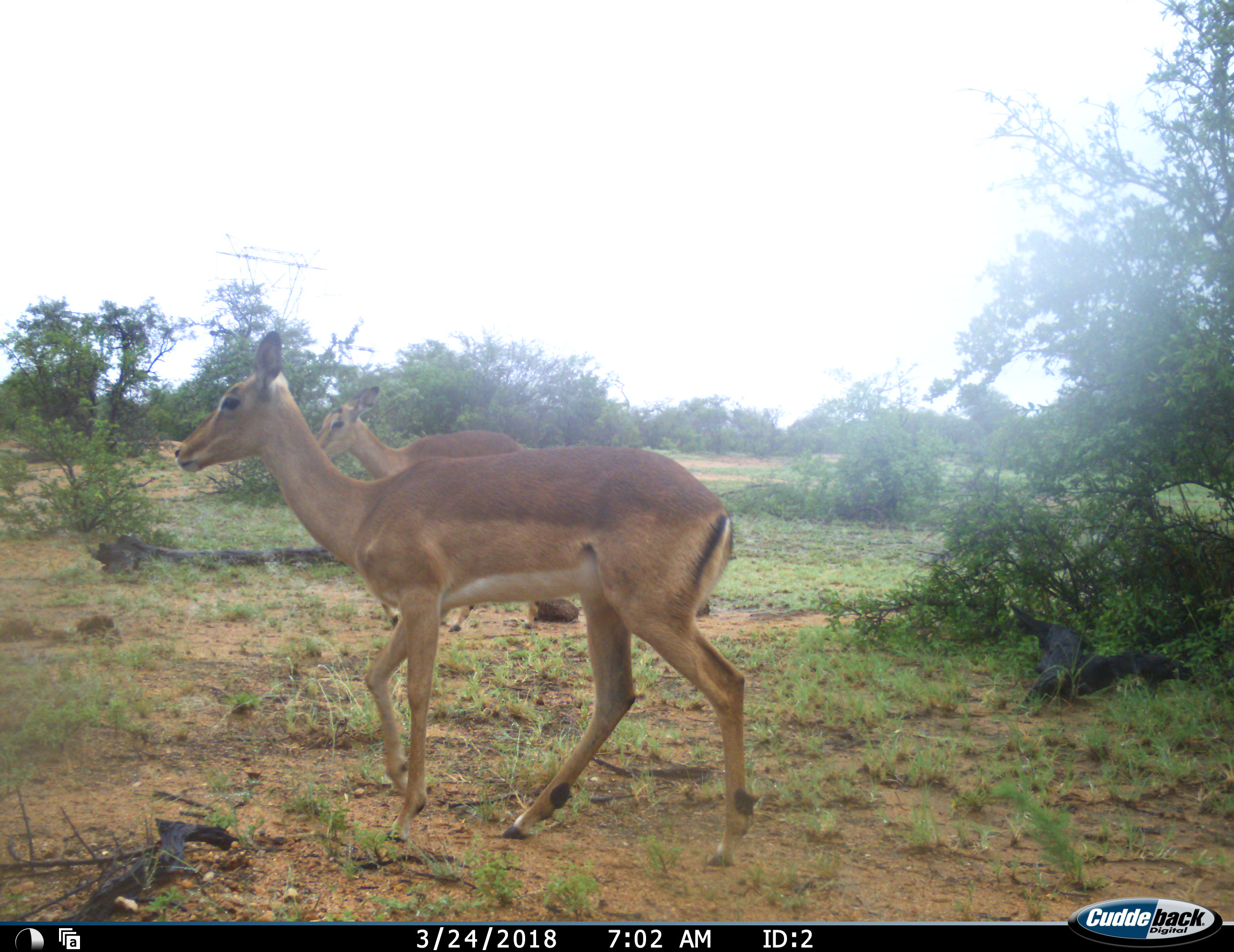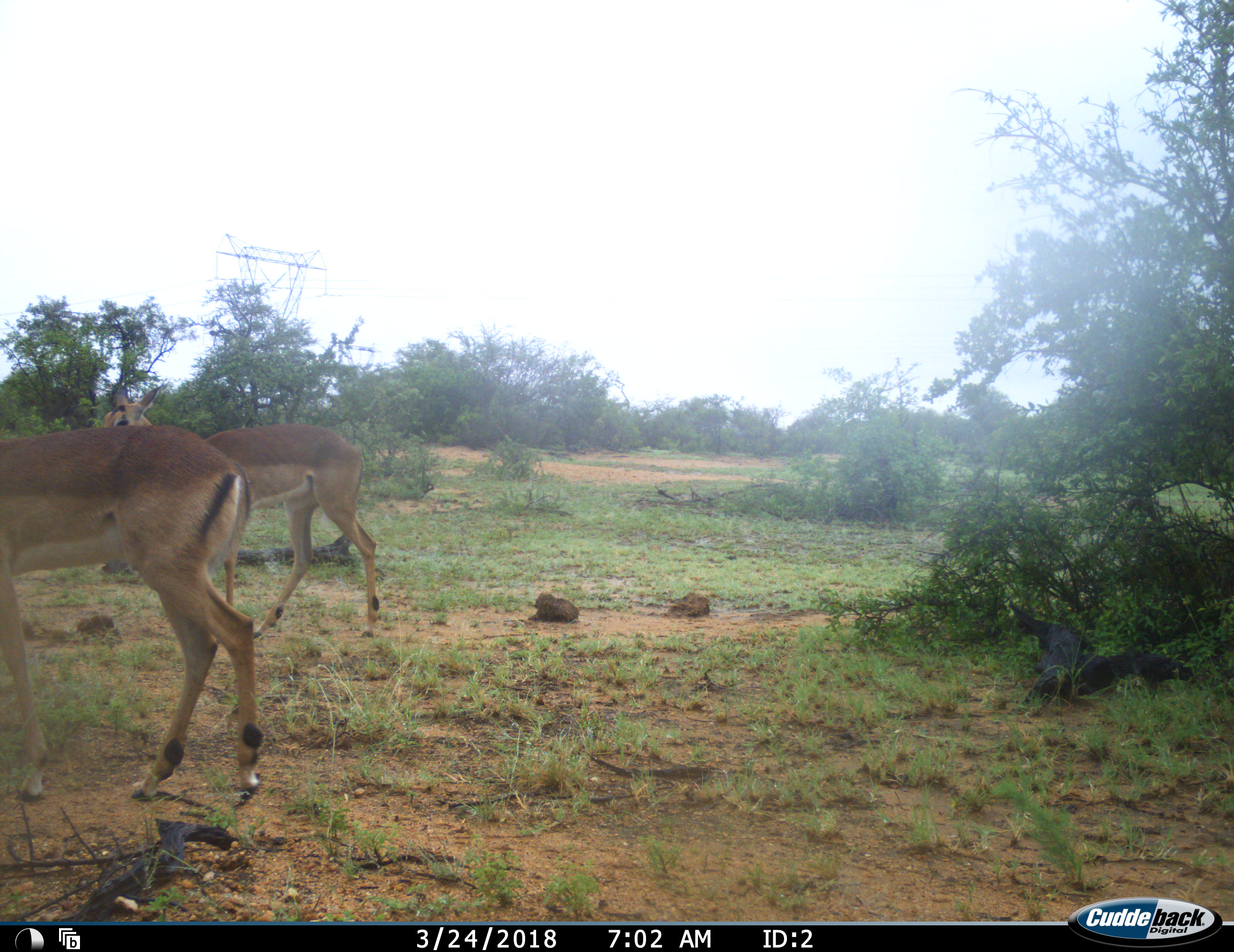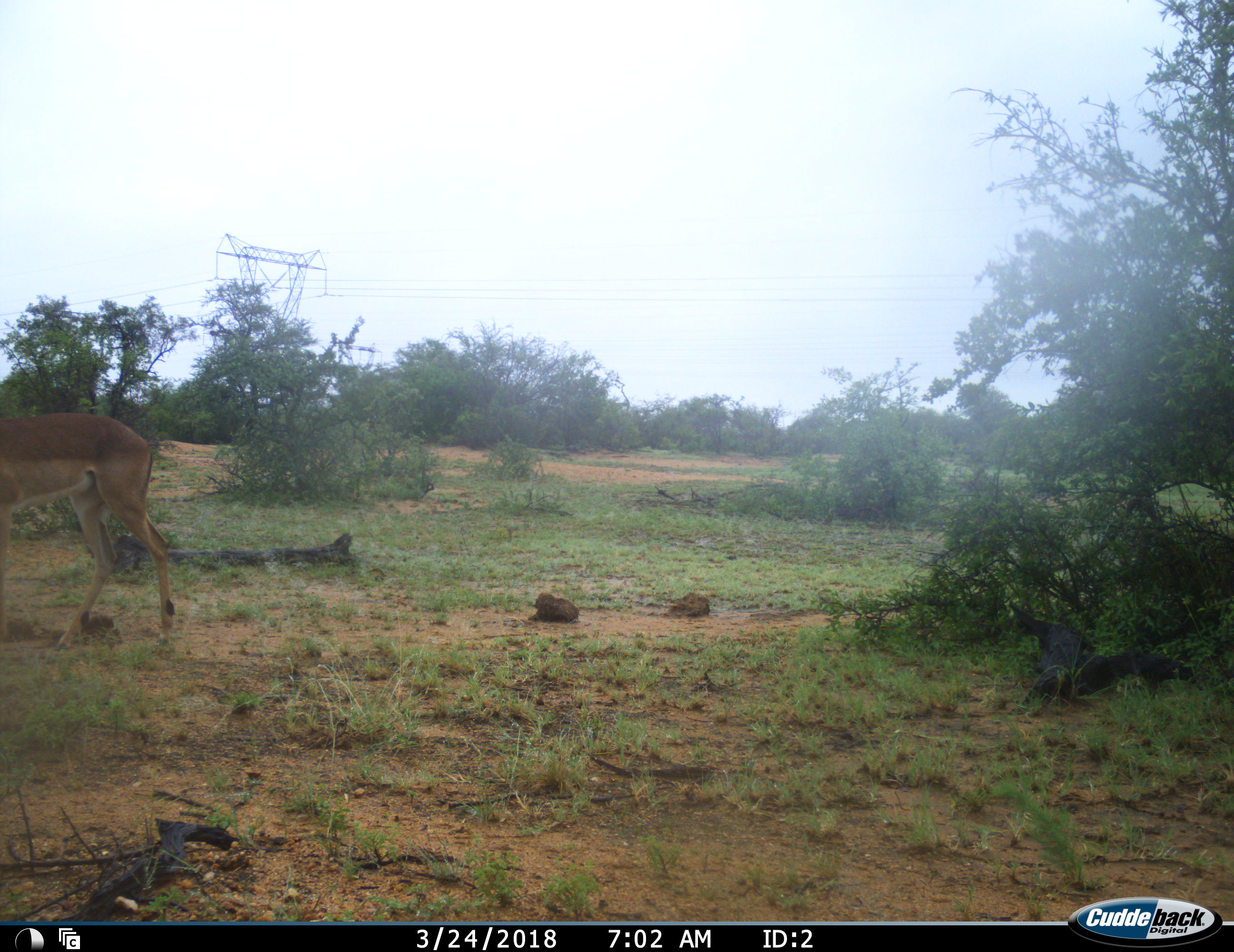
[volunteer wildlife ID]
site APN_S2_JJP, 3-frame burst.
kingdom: Animalia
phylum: Chordata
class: Mammalia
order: Artiodactyla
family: Bovidae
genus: Aepyceros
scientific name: Aepyceros melampus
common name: impala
Impala (Aepyceros melampus), count 2. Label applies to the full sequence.